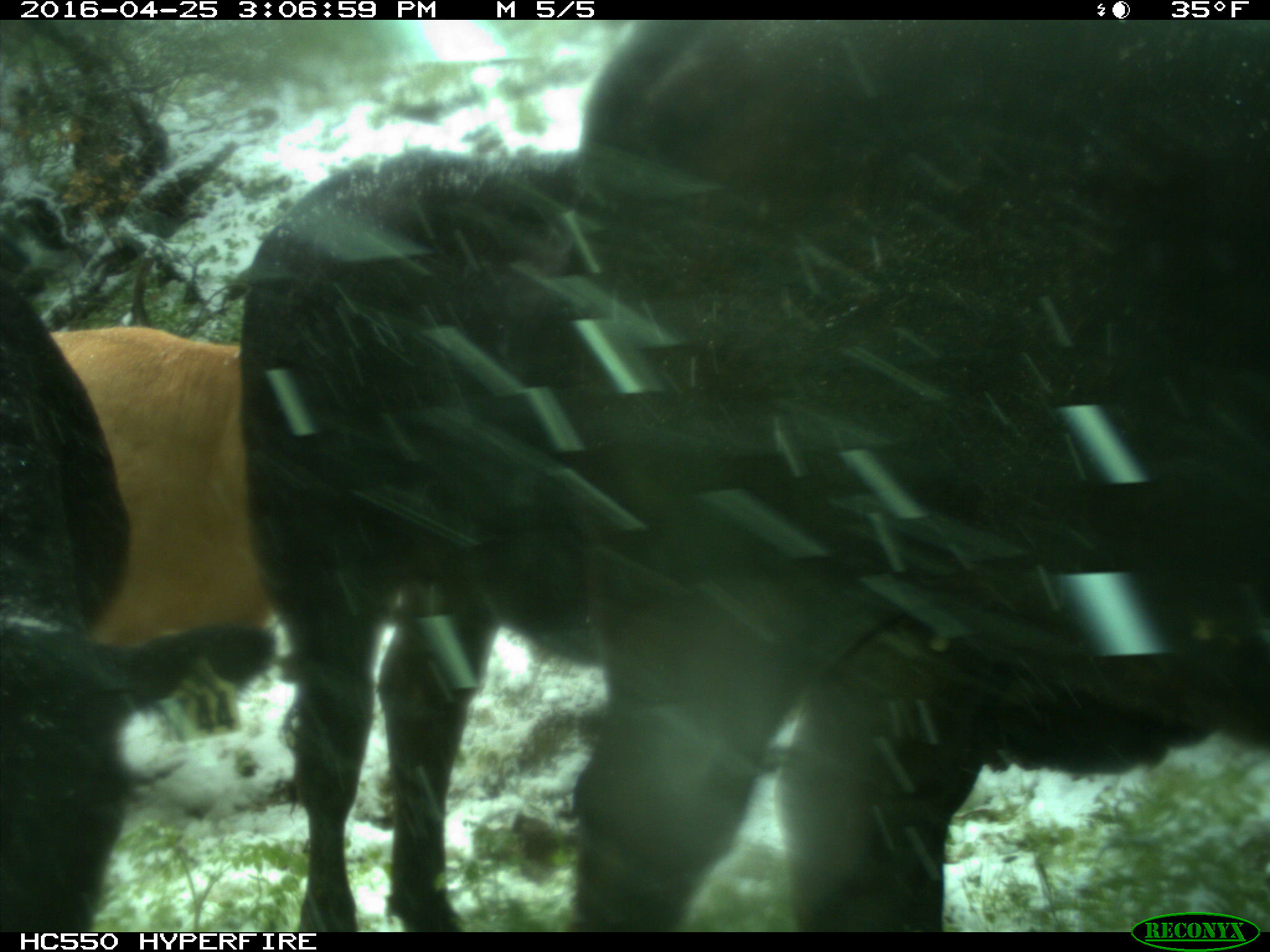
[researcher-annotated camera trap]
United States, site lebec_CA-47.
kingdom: Animalia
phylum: Chordata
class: Mammalia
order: Artiodactyla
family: Bovidae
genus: Bos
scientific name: Bos taurus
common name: domestic cow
Bos taurus (domestic cow).